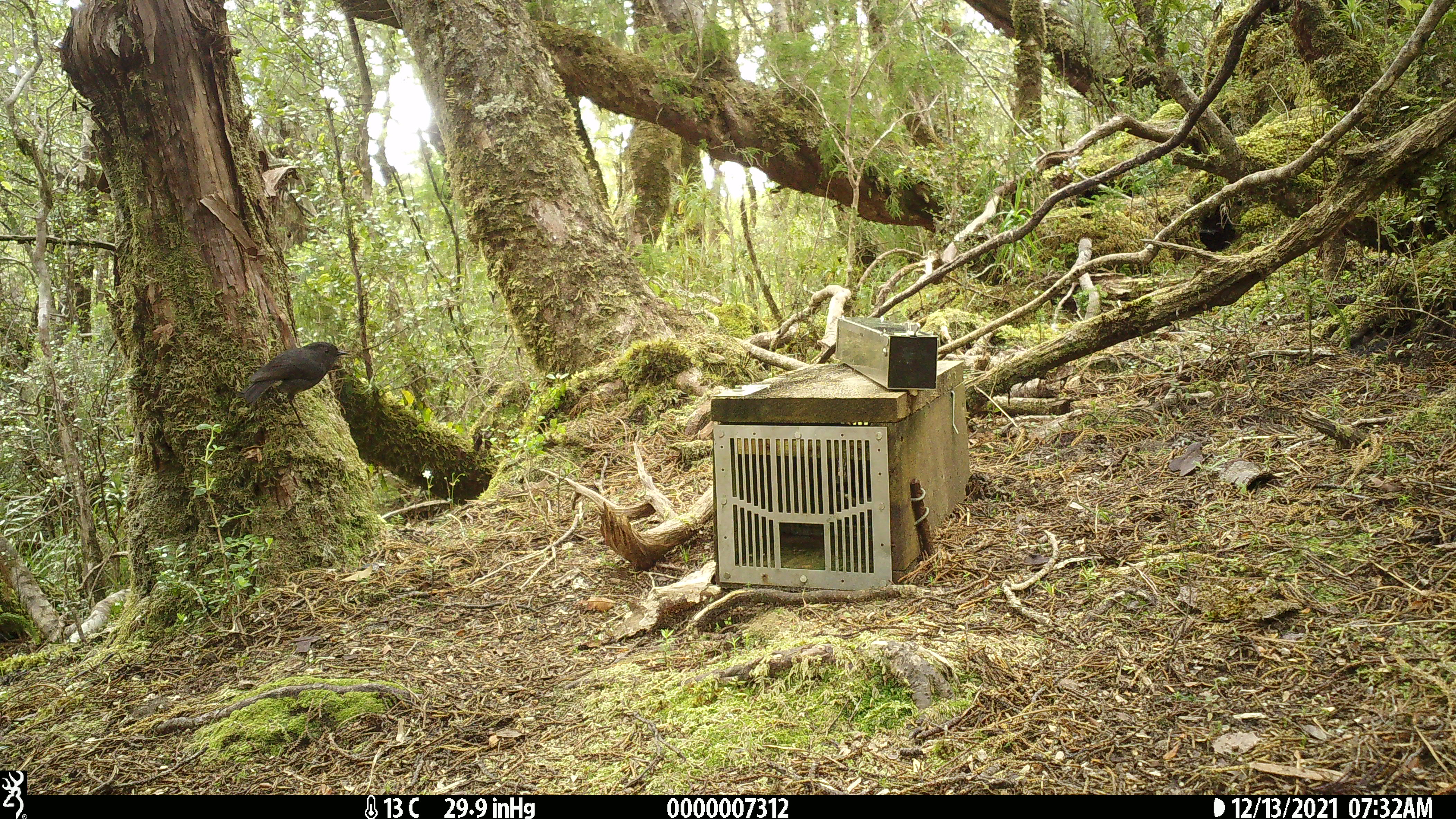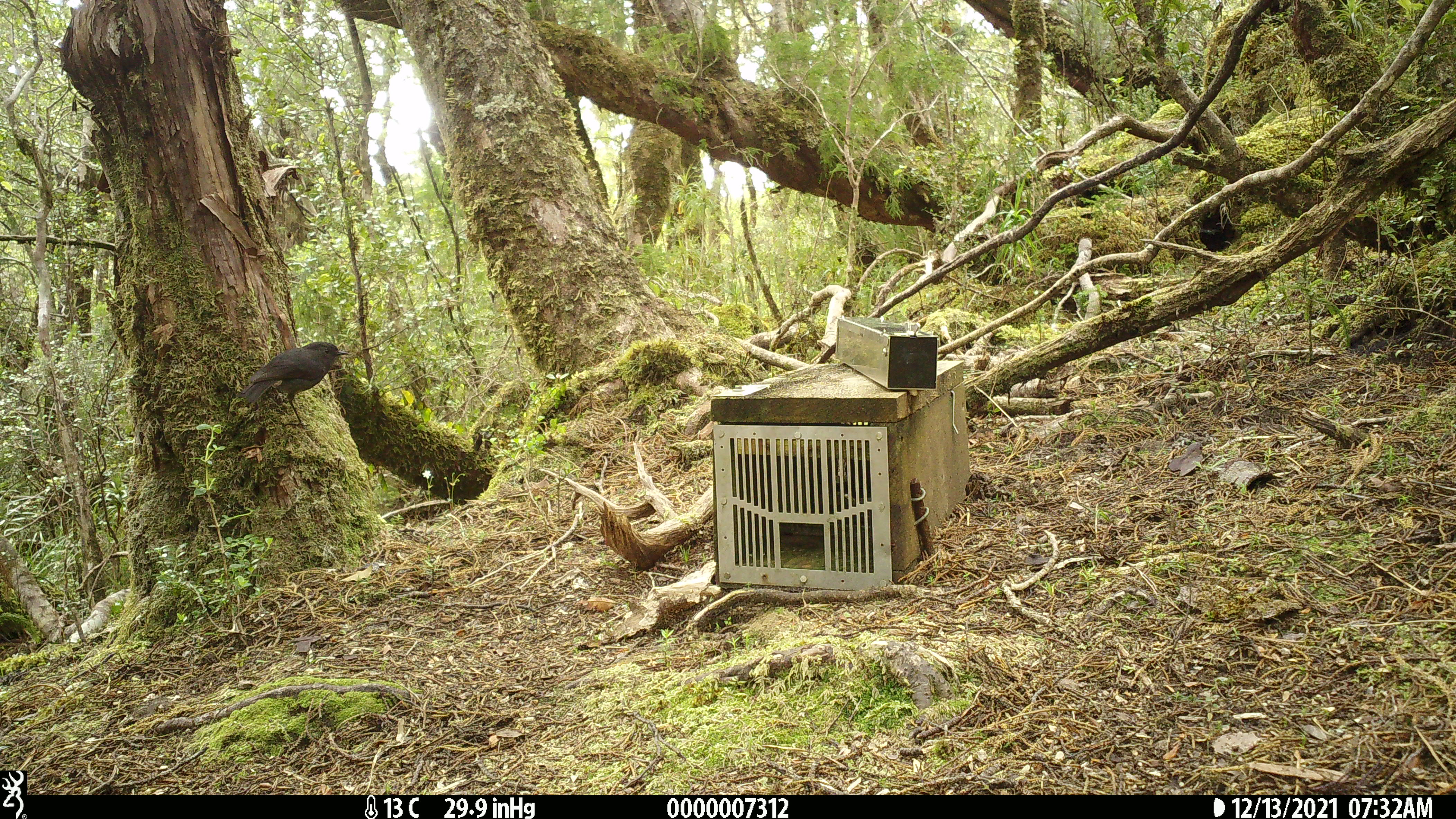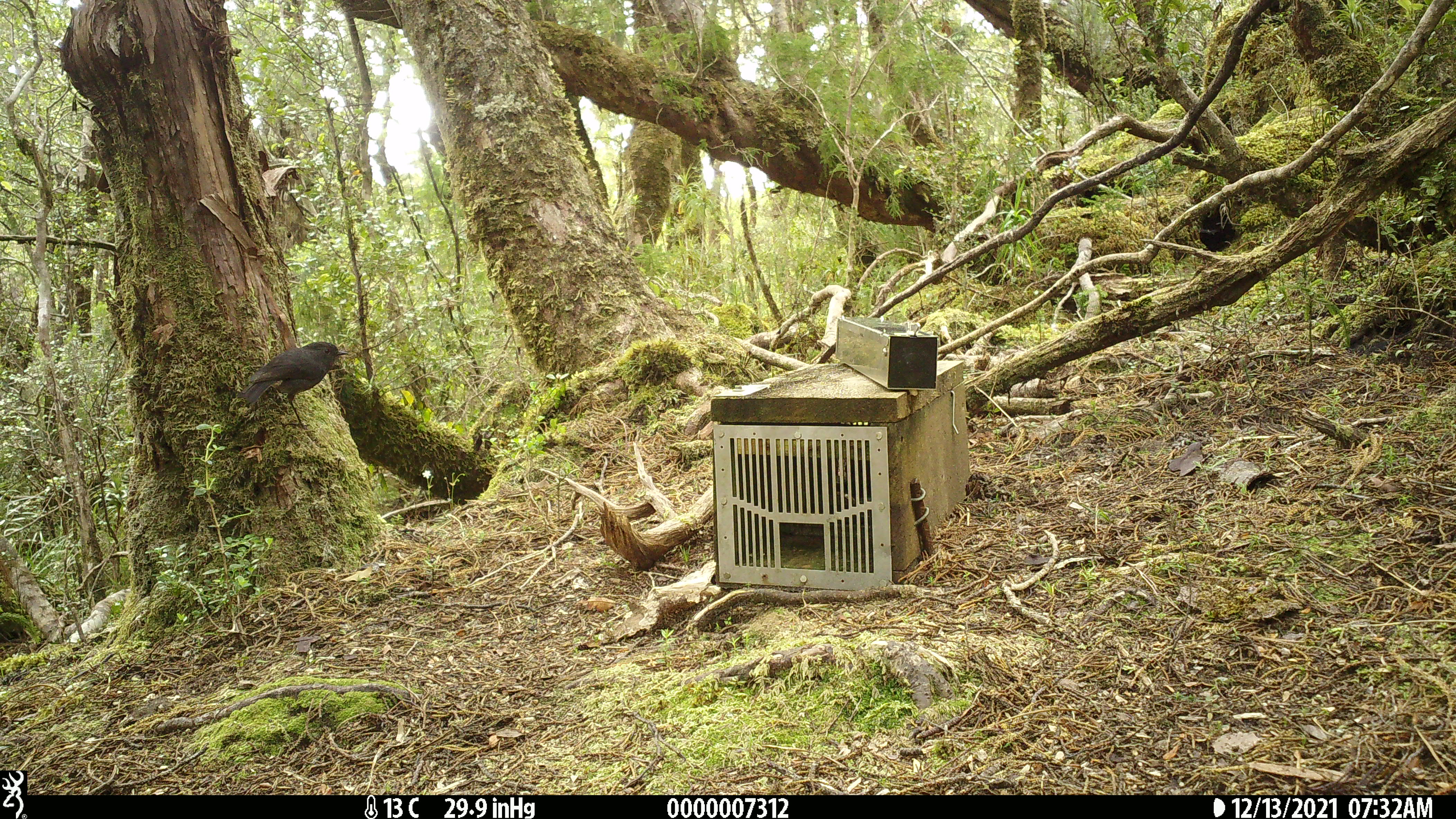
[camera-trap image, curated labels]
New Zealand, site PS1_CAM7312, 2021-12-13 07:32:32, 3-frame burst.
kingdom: Animalia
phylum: Chordata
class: Aves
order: Passeriformes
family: Petroicidae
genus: Petroica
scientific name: Petroica australis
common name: new zealand robin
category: robin